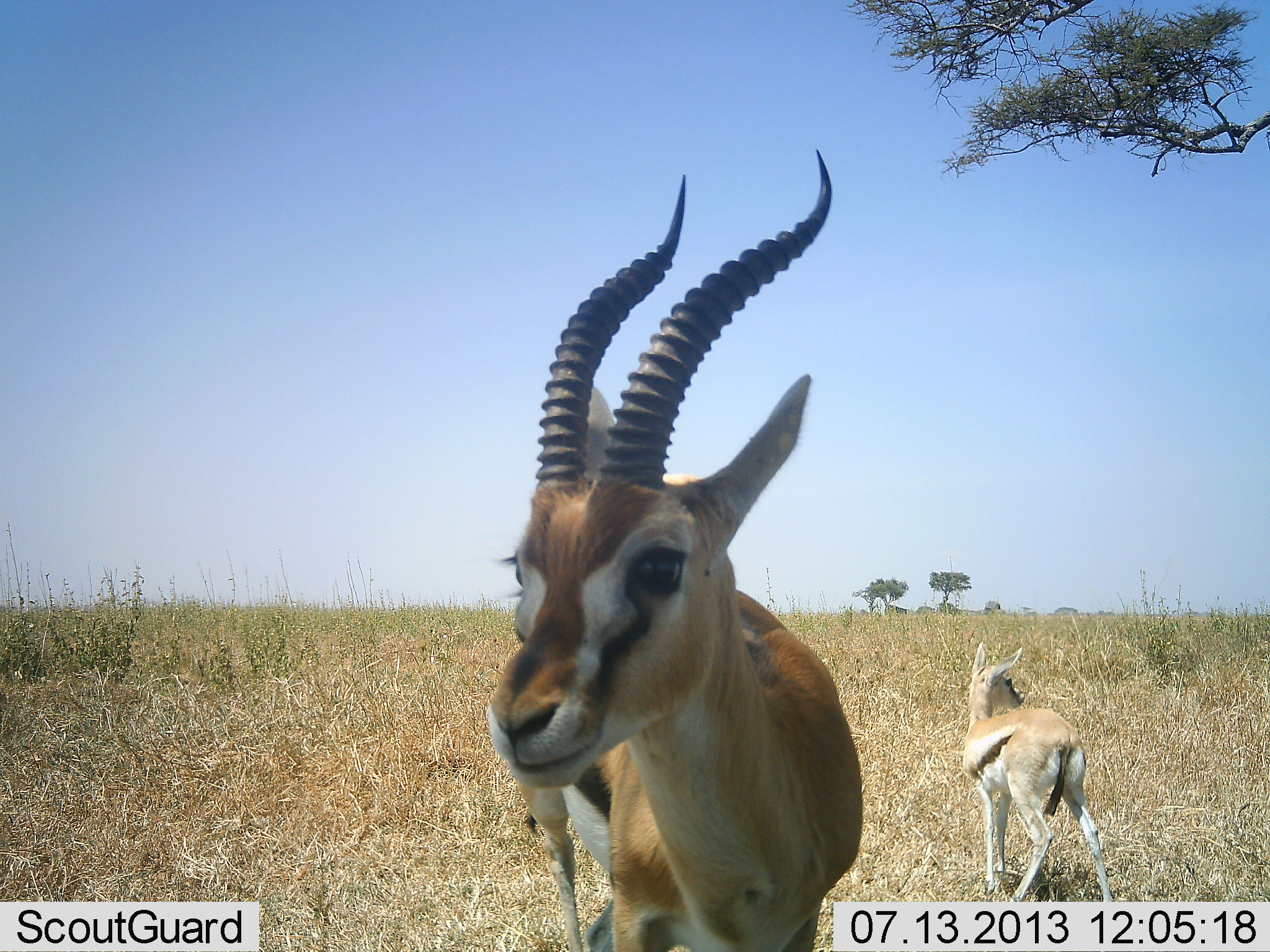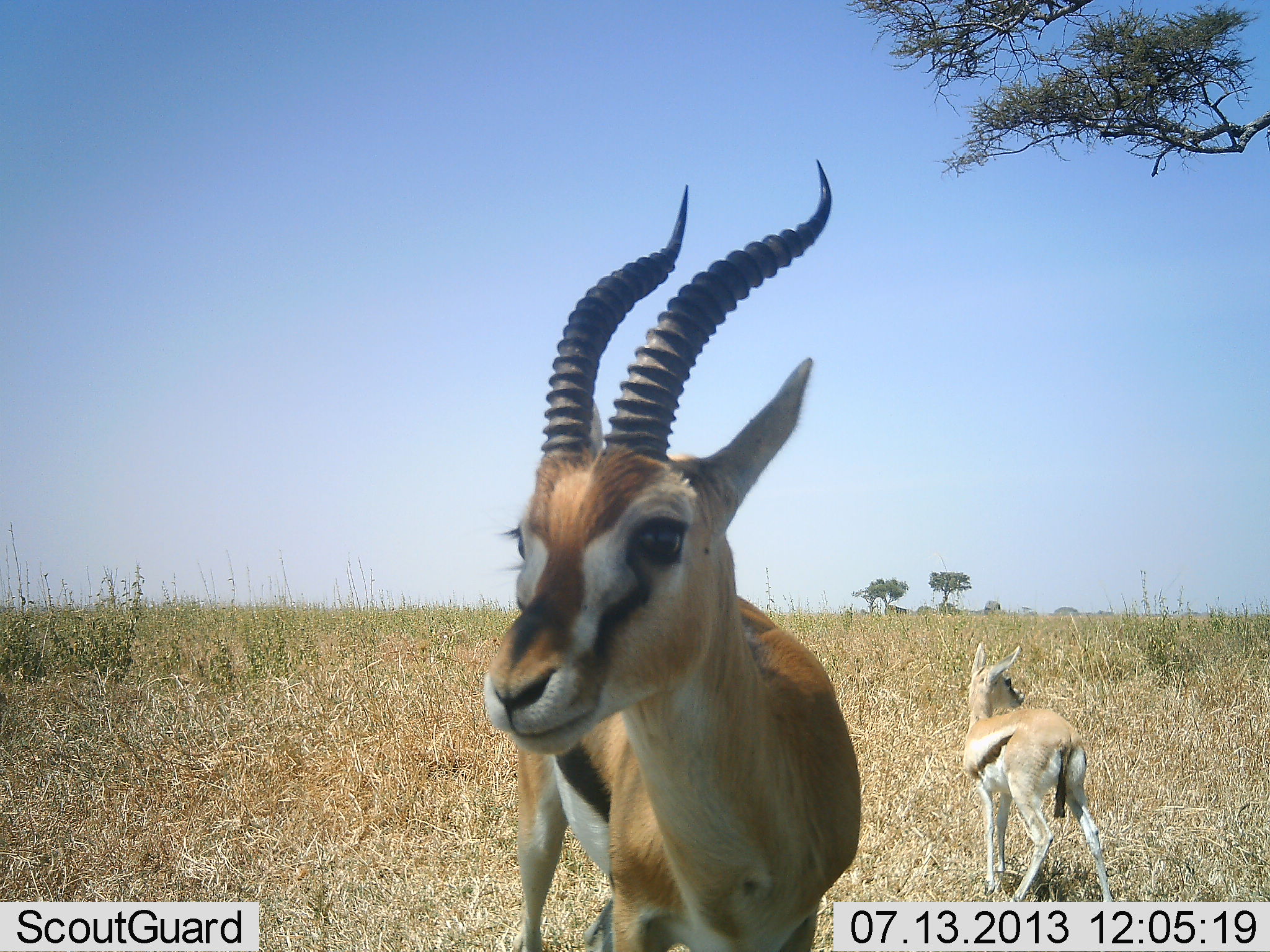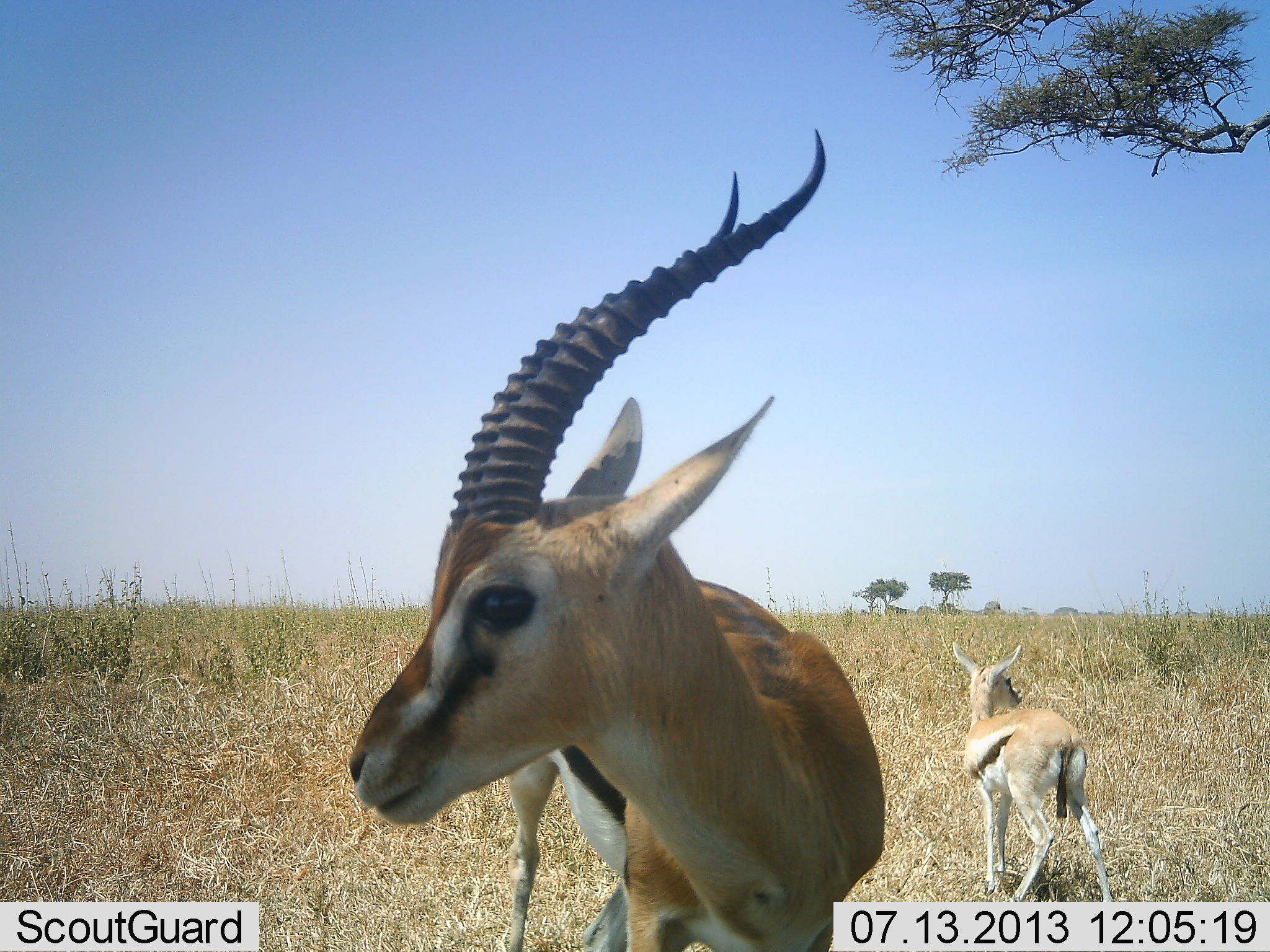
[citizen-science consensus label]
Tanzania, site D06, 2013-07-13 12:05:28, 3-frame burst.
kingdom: Animalia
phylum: Chordata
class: Mammalia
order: Artiodactyla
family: Bovidae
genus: Eudorcas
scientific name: Eudorcas thomsonii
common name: thomson's gazelle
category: gazellethomsons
Gazellethomsons (thomson's gazelle) (Eudorcas thomsonii), count 2. Behavior (volunteer vote fractions): standing 100%, resting 0%, moving 0%, interacting 15%. Young present (vote fraction): 65%. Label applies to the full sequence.